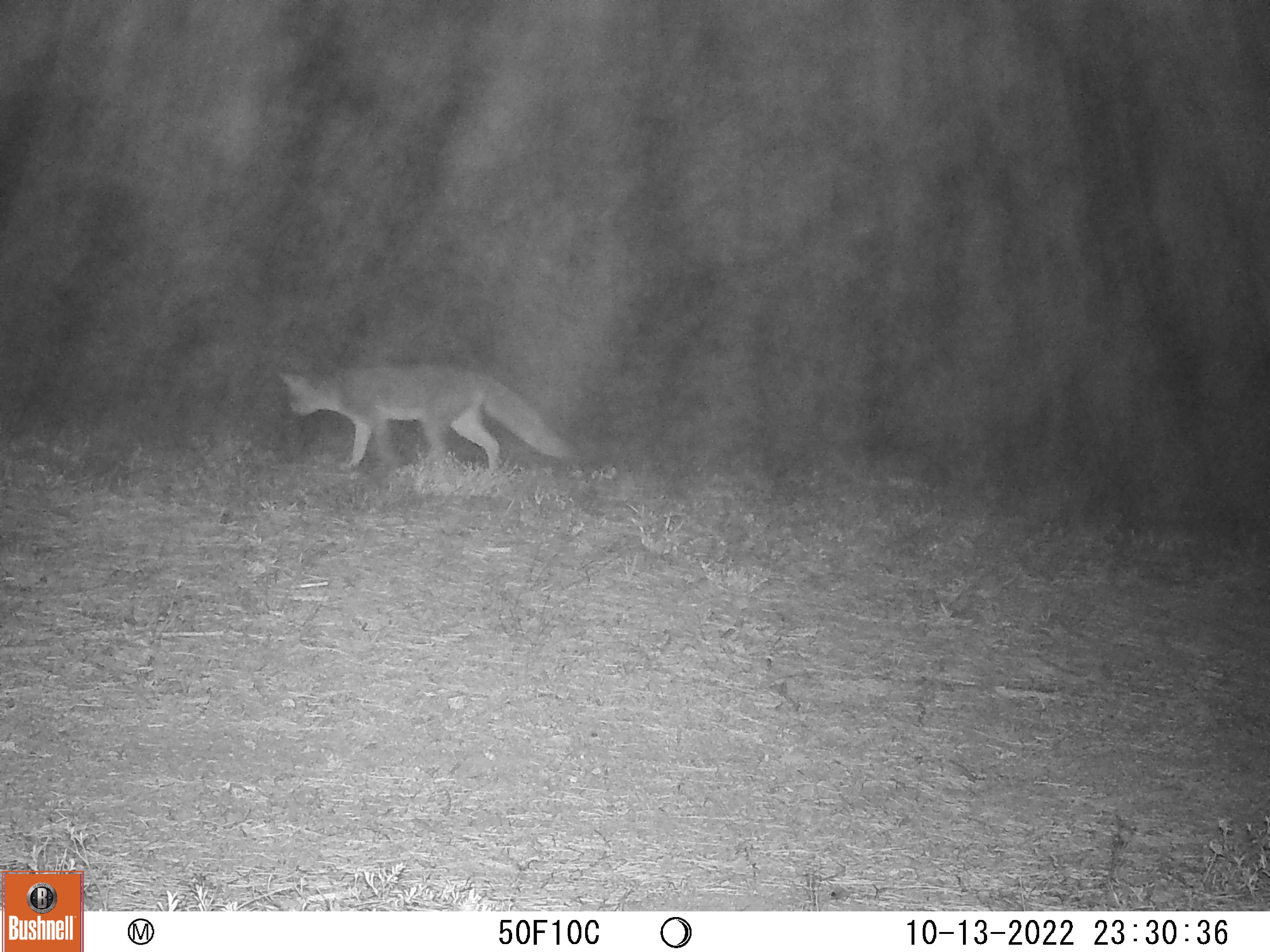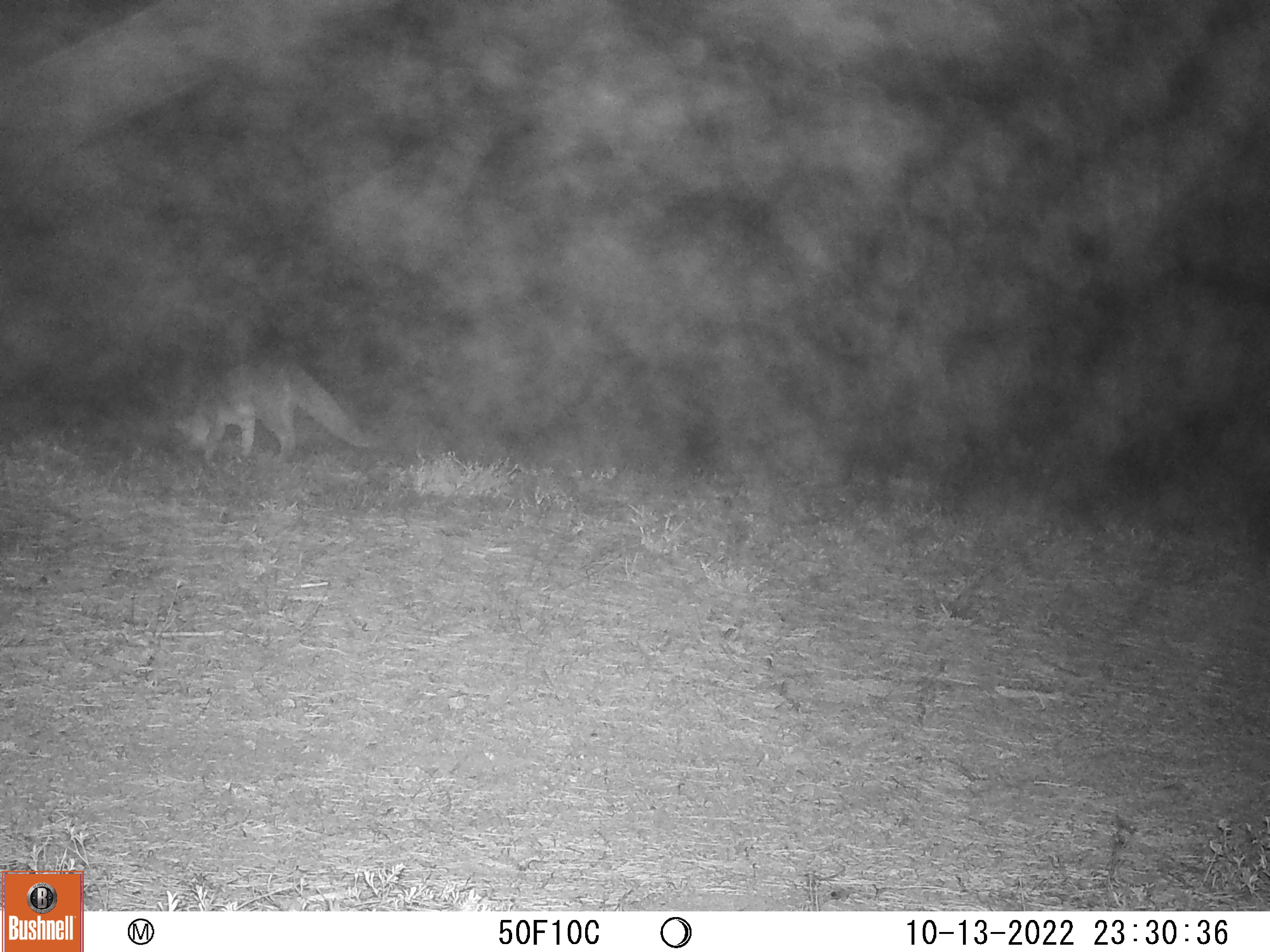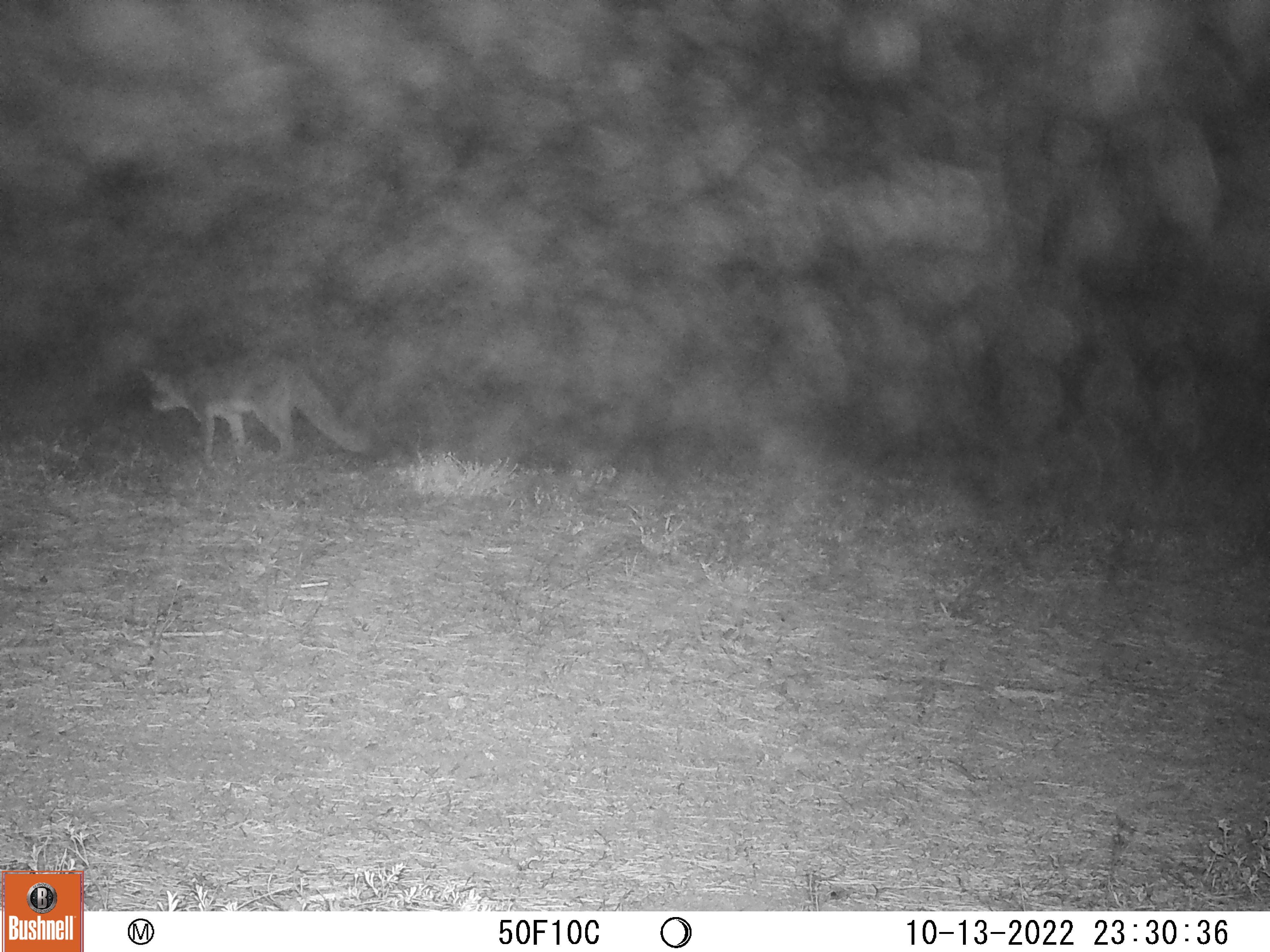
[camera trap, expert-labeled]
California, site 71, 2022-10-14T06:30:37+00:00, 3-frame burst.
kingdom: Animalia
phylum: Chordata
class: Mammalia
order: Carnivora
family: Canidae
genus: Urocyon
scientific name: Urocyon cinereoargenteus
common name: gray fox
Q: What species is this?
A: Gray fox (Urocyon cinereoargenteus).